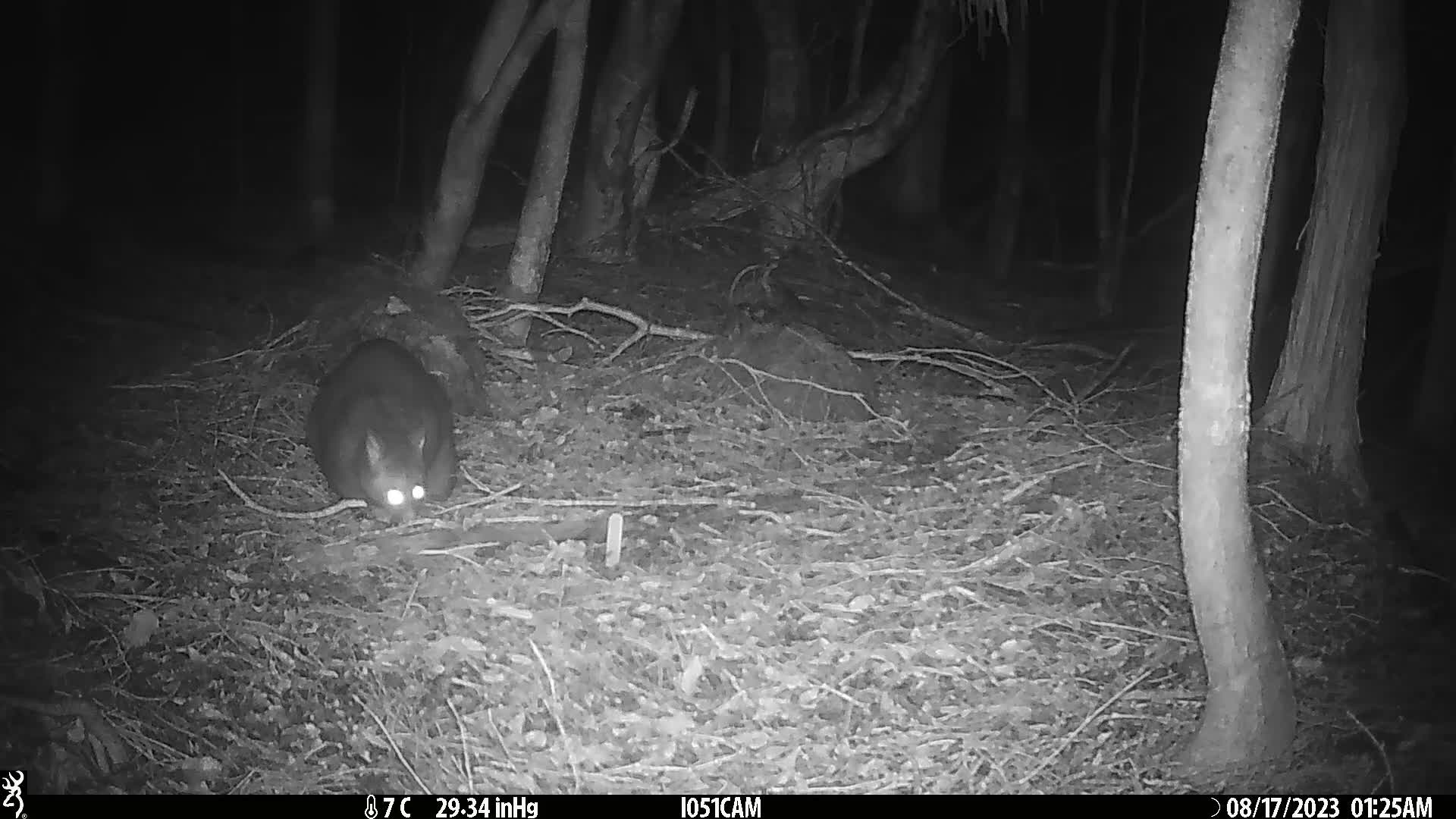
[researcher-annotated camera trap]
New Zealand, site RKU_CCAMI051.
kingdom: Animalia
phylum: Chordata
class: Mammalia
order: Diprotodontia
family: Phalangeridae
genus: Trichosurus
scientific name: Trichosurus vulpecula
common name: common brushtail possum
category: possum